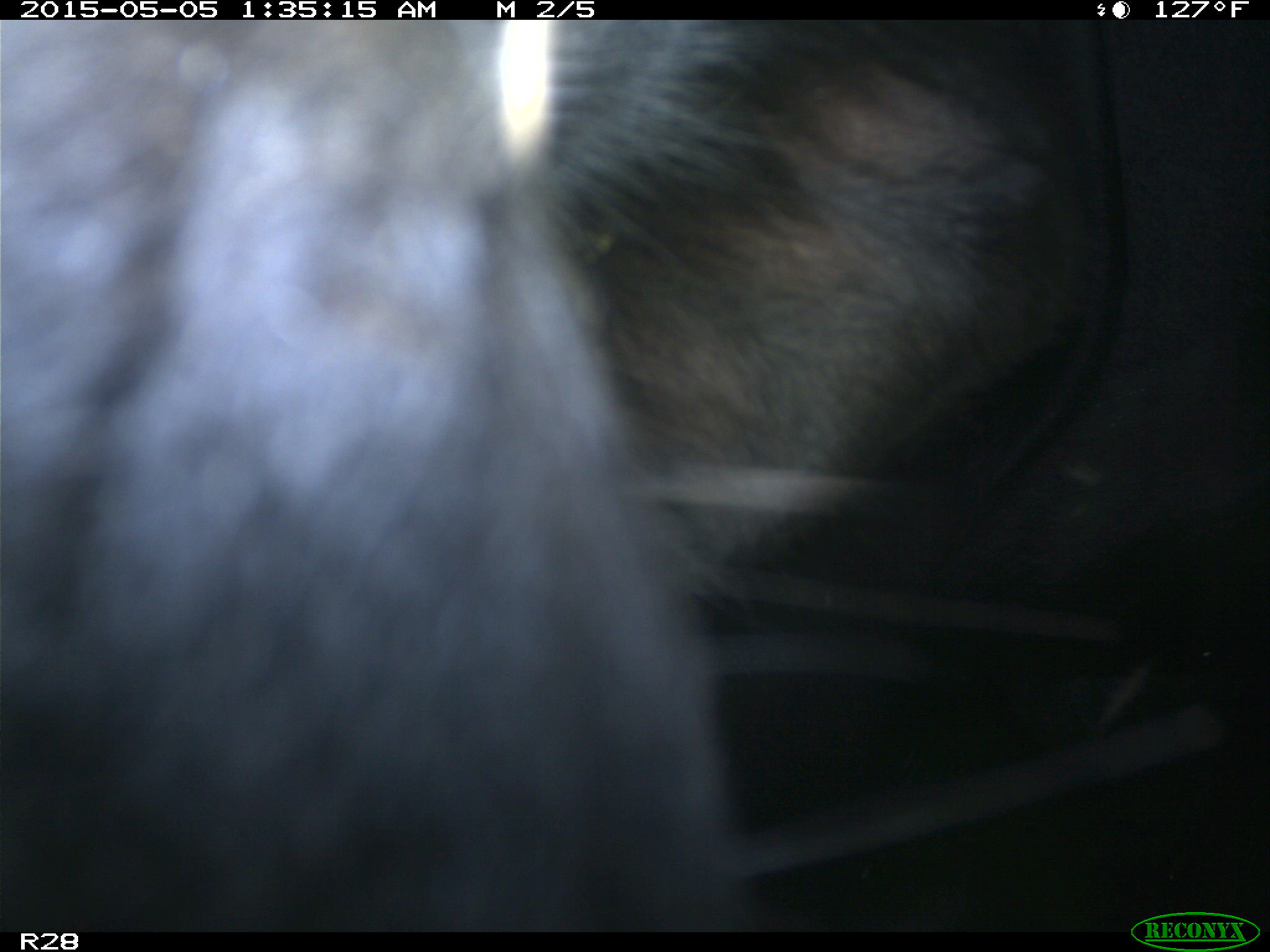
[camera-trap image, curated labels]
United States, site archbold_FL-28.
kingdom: Animalia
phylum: Chordata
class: Mammalia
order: Artiodactyla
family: Bovidae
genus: Bos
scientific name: Bos taurus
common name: domestic cow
Bos taurus (domestic cow).